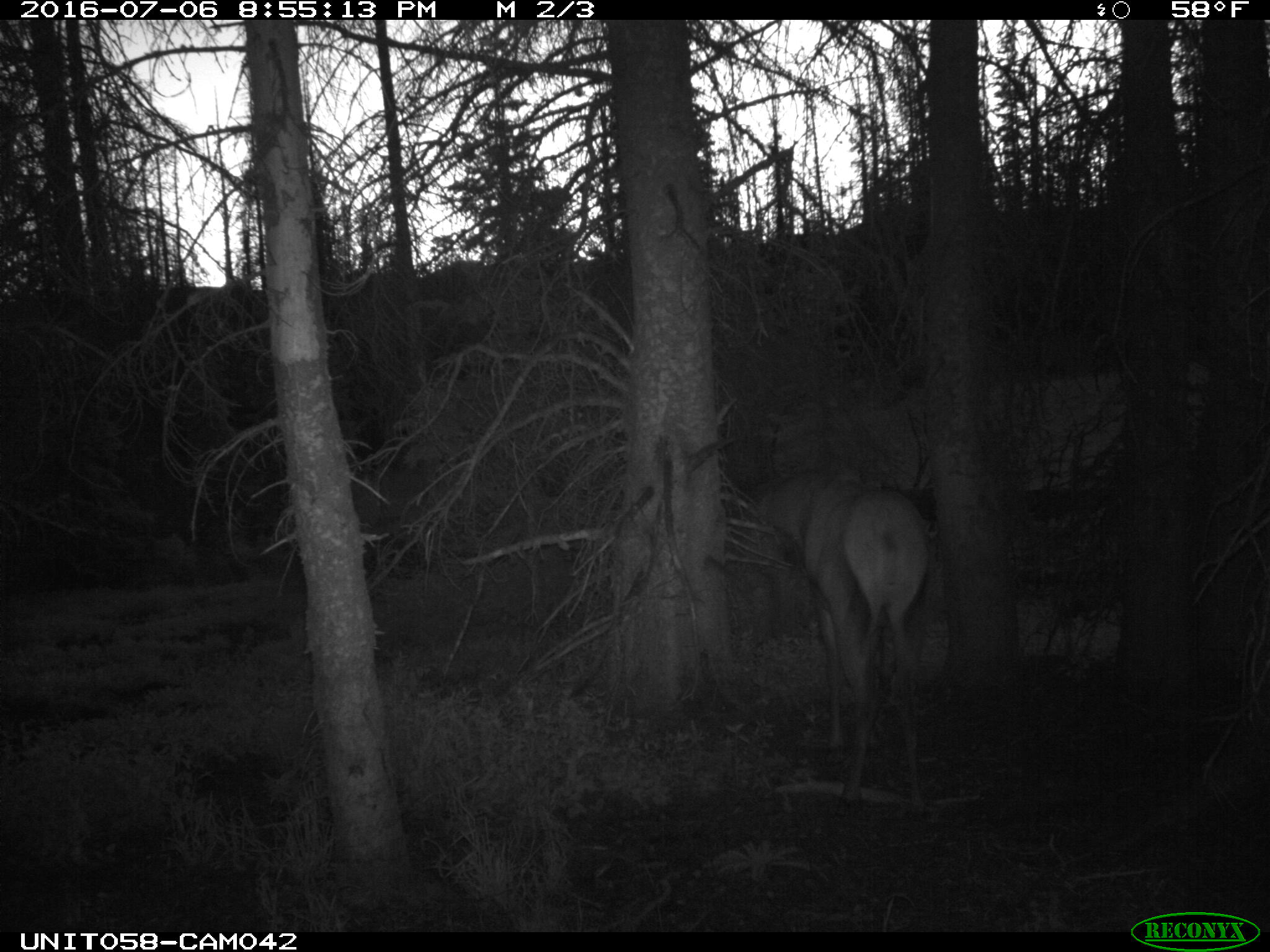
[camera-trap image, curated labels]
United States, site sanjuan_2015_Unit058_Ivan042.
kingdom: Animalia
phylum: Chordata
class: Mammalia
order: Artiodactyla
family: Cervidae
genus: Cervus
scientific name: Cervus elaphus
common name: red deer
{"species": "Cervus elaphus (red deer)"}